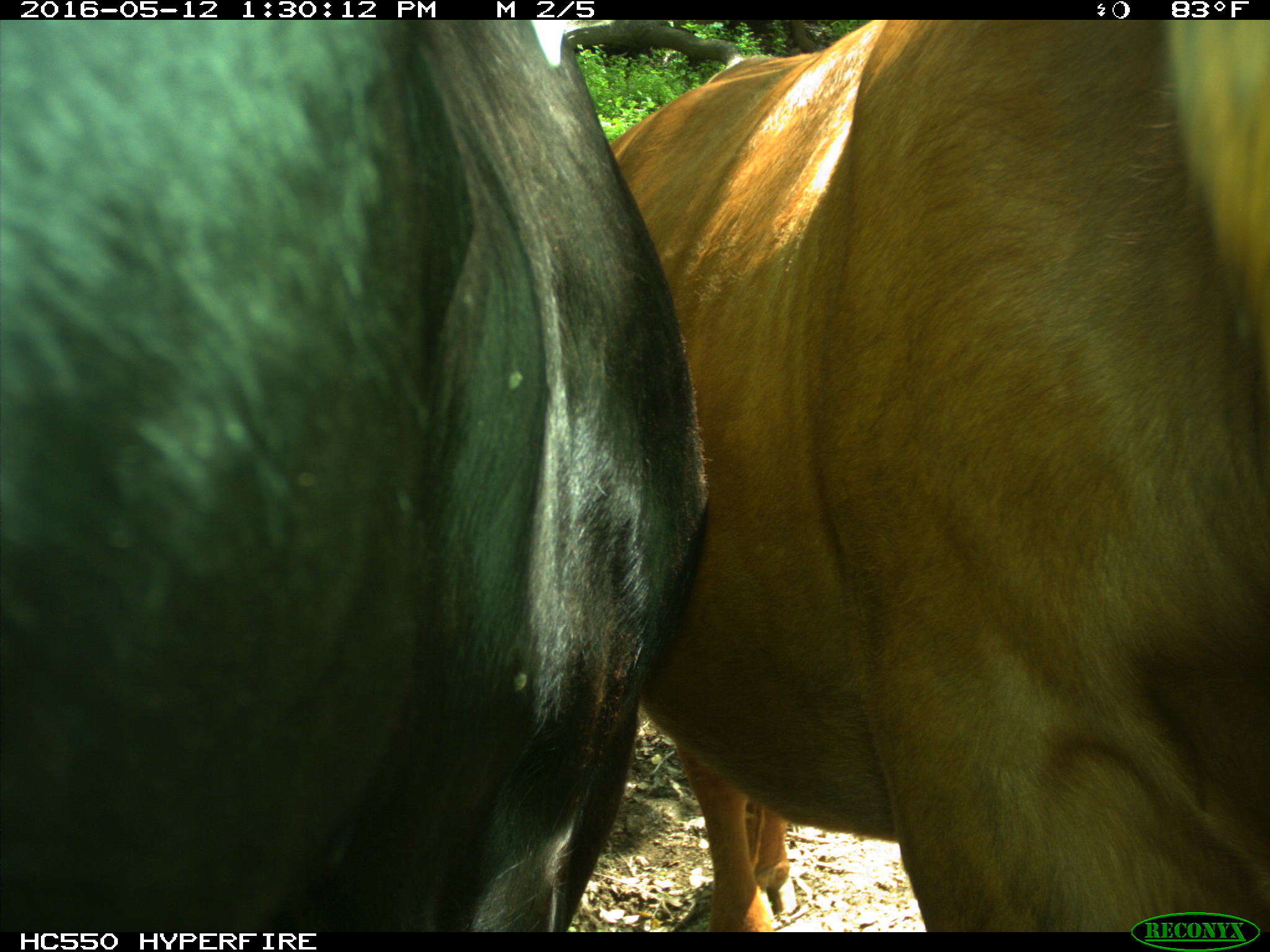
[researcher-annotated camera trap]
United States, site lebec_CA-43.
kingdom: Animalia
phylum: Chordata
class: Mammalia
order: Artiodactyla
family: Bovidae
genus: Bos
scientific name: Bos taurus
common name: domestic cow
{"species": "Bos taurus (domestic cow)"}